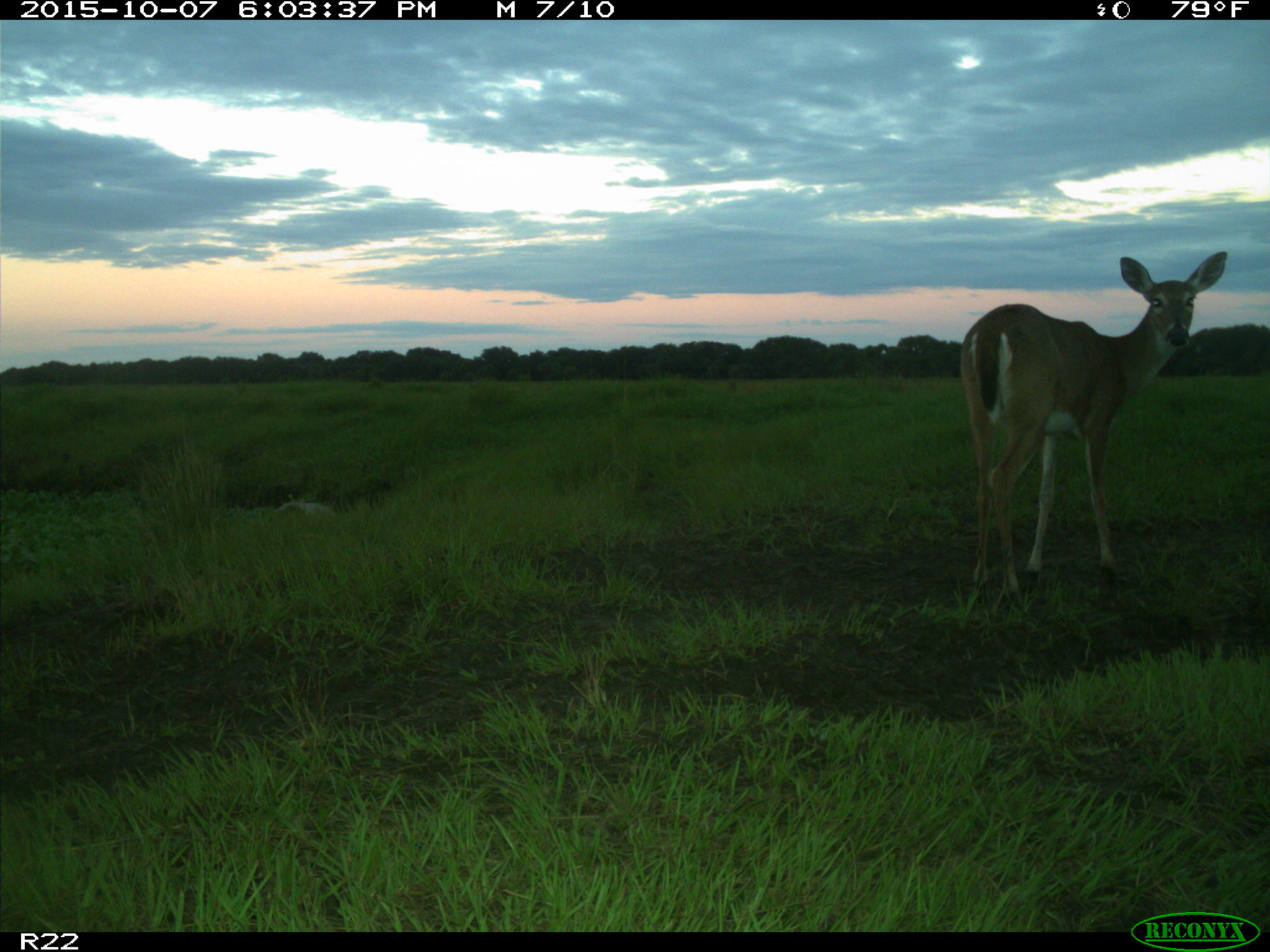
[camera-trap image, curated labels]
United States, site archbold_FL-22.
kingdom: Animalia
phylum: Chordata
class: Mammalia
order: Artiodactyla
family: Cervidae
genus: Odocoileus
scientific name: Odocoileus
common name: deer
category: unidentified deer